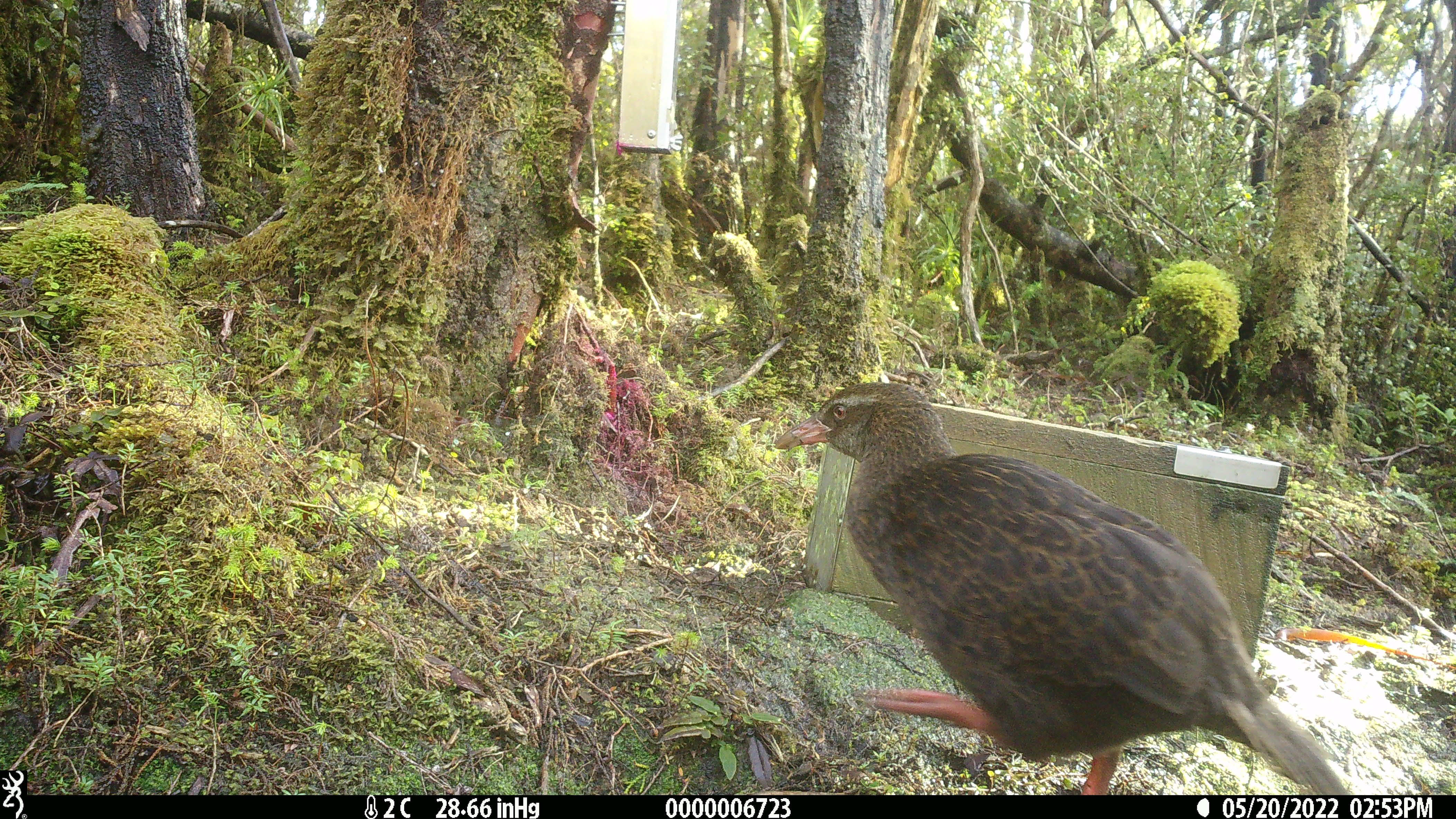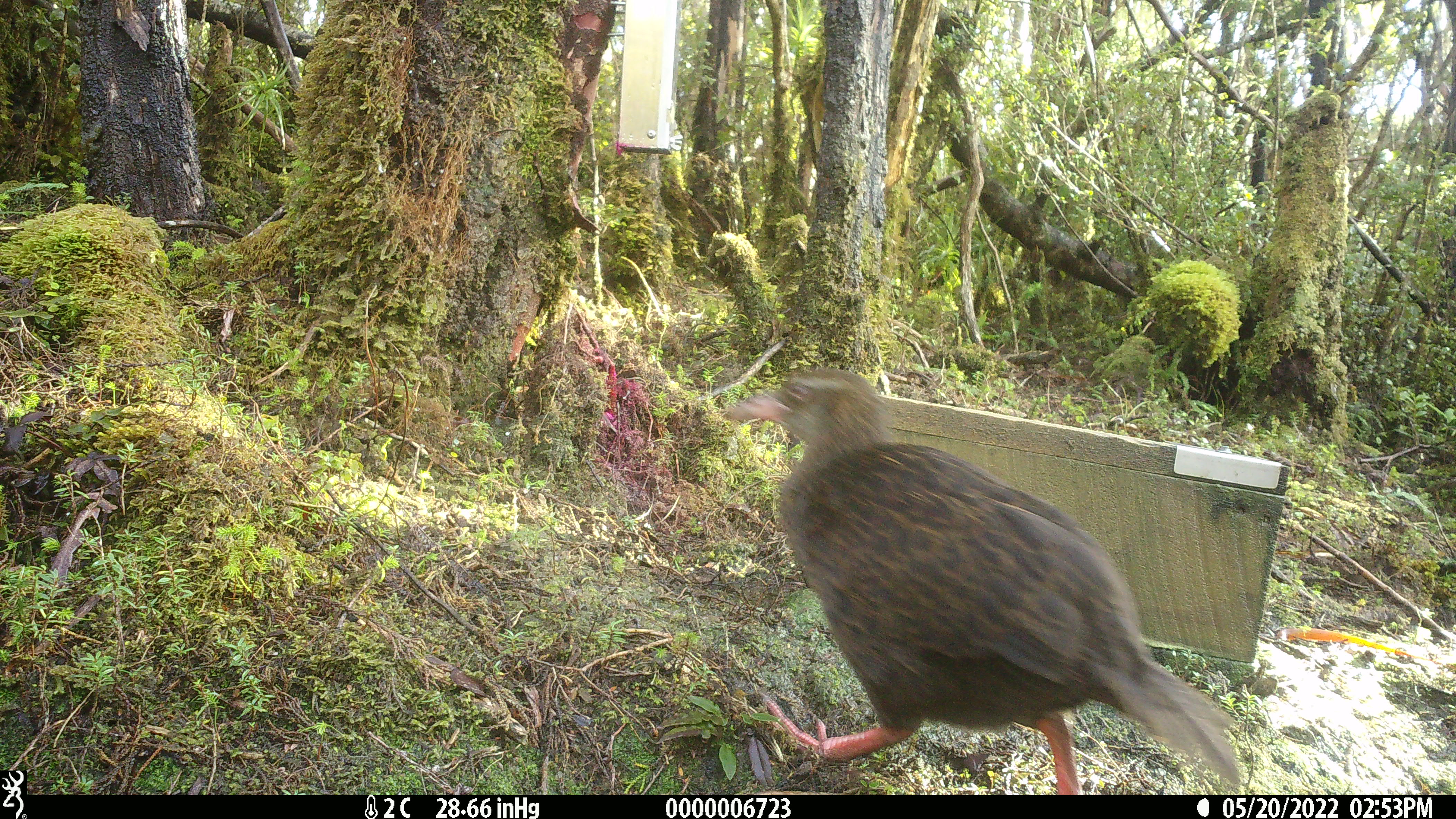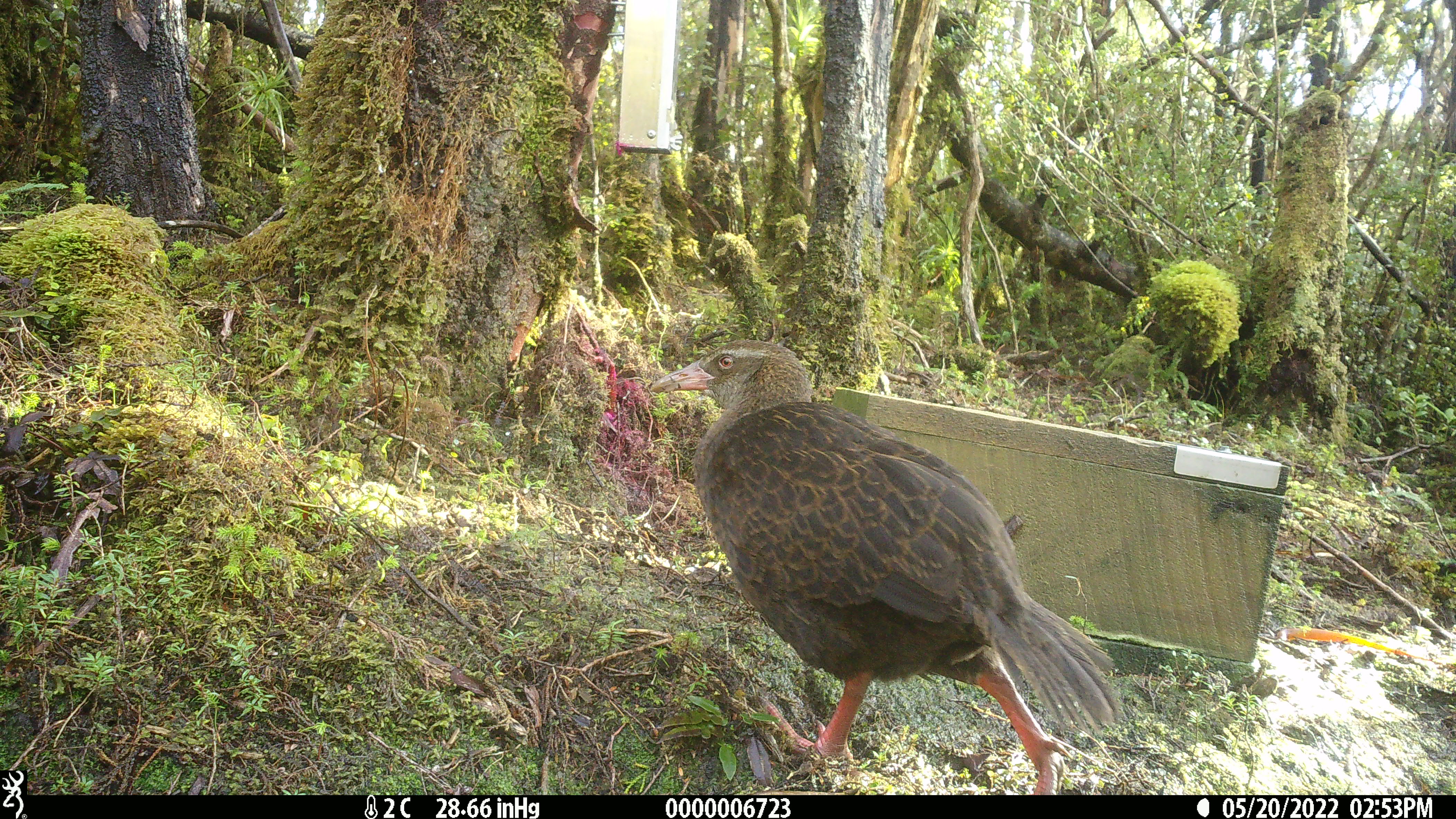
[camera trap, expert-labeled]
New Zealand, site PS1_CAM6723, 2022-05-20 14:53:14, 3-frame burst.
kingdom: Animalia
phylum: Chordata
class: Aves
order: Gruiformes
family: Rallidae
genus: Gallirallus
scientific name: Gallirallus australis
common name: weka